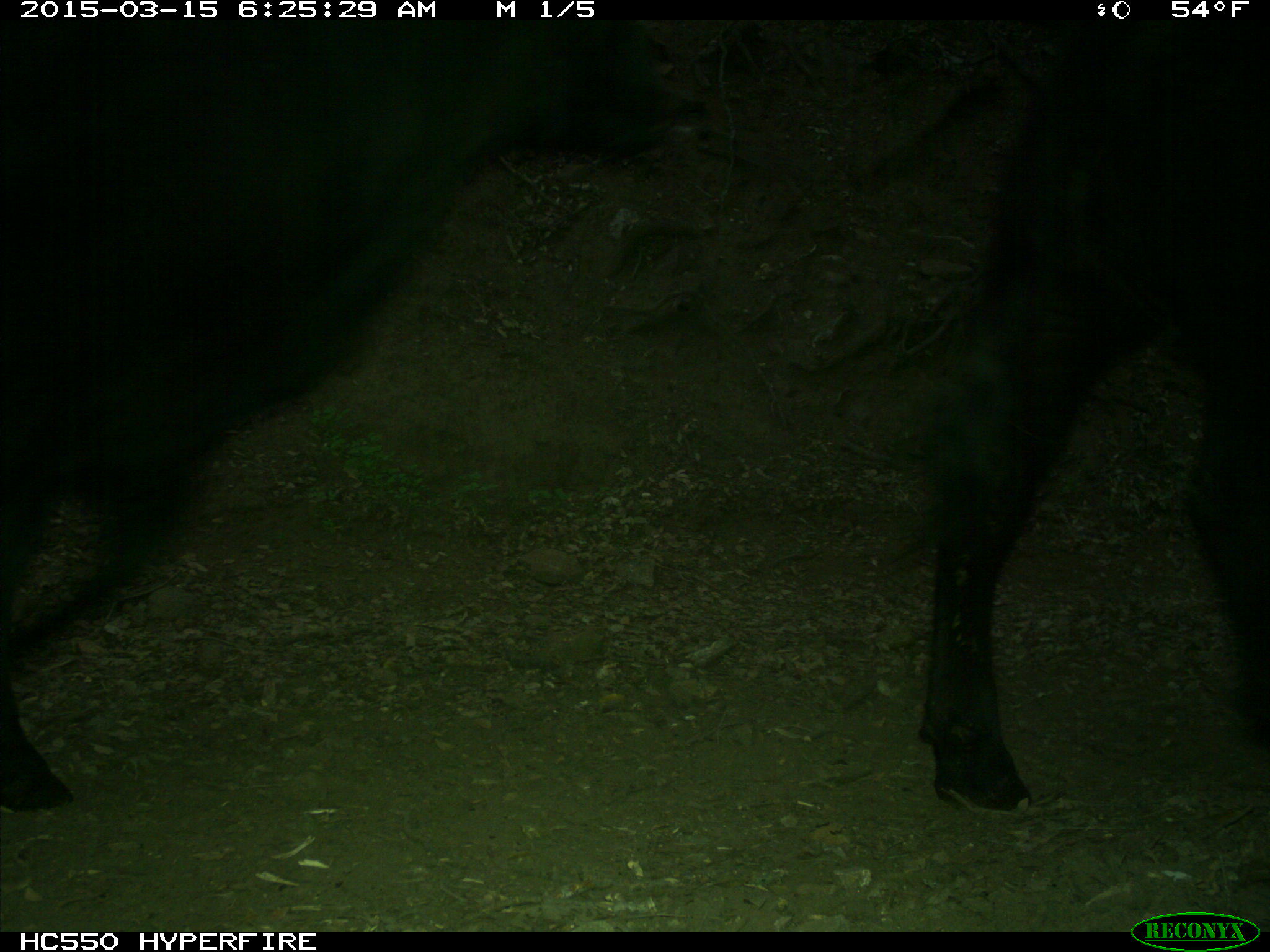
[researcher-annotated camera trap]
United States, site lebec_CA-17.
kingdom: Animalia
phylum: Chordata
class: Mammalia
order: Artiodactyla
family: Bovidae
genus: Bos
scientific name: Bos taurus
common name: domestic cow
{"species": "Bos taurus (domestic cow)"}